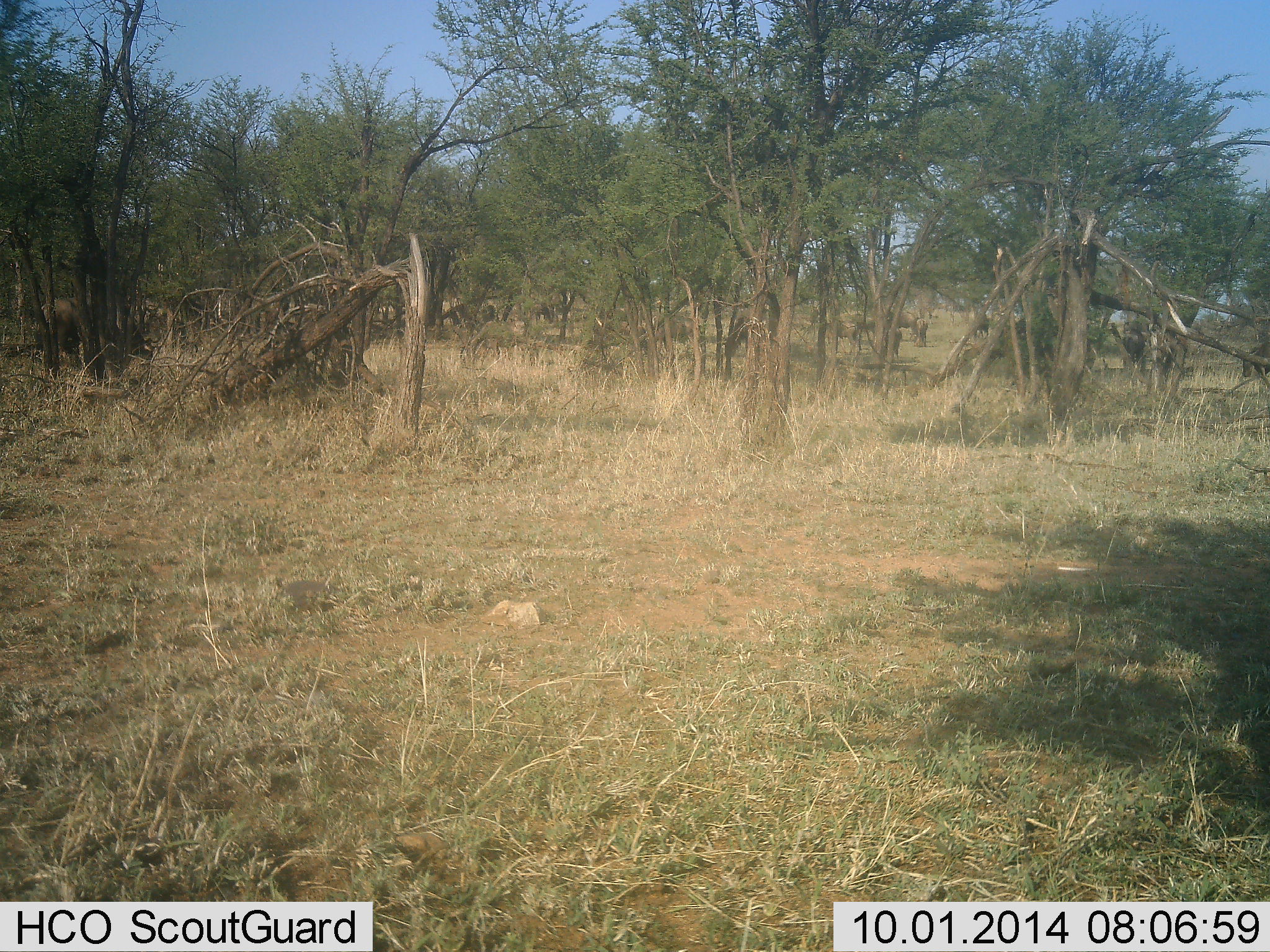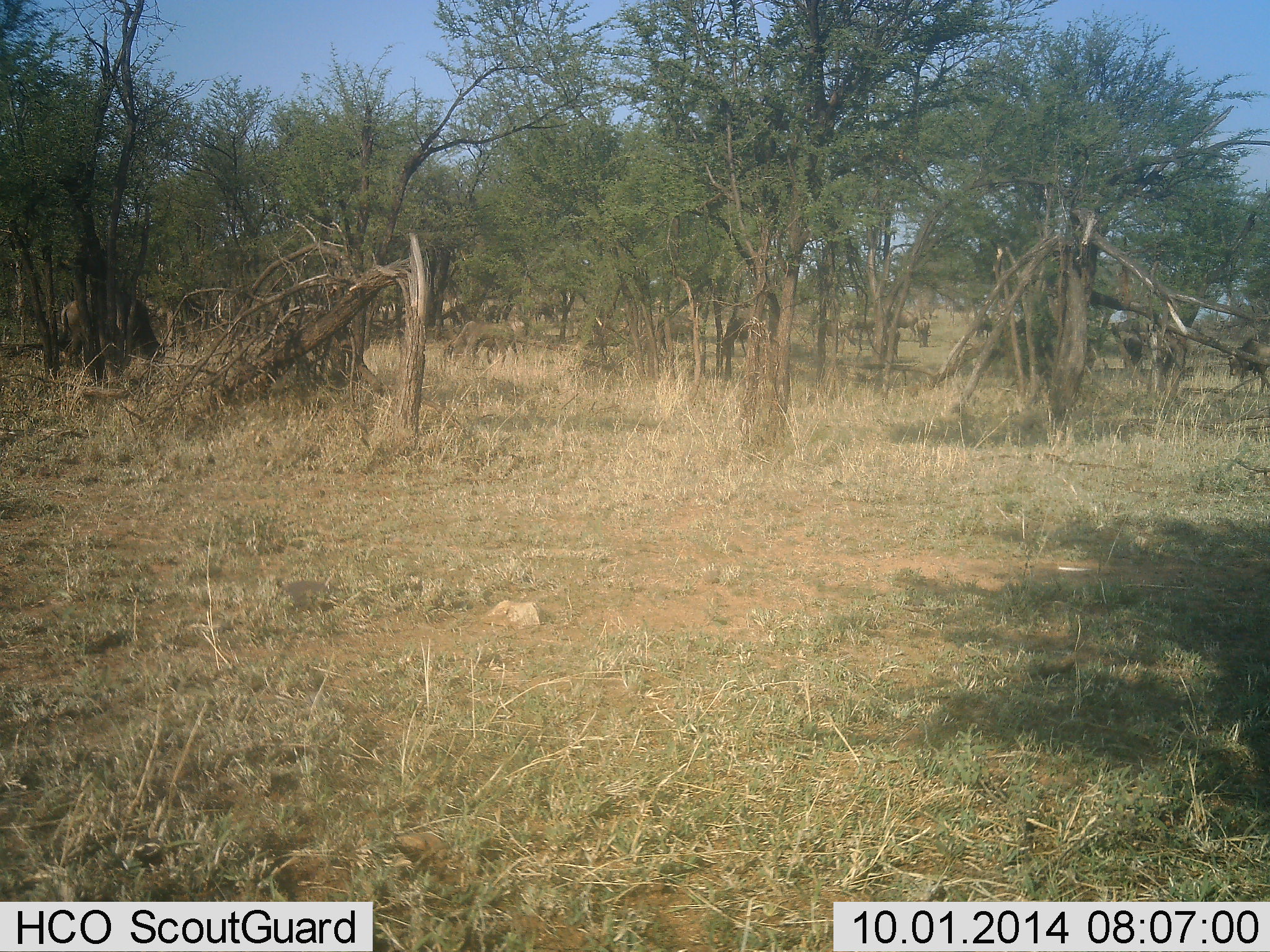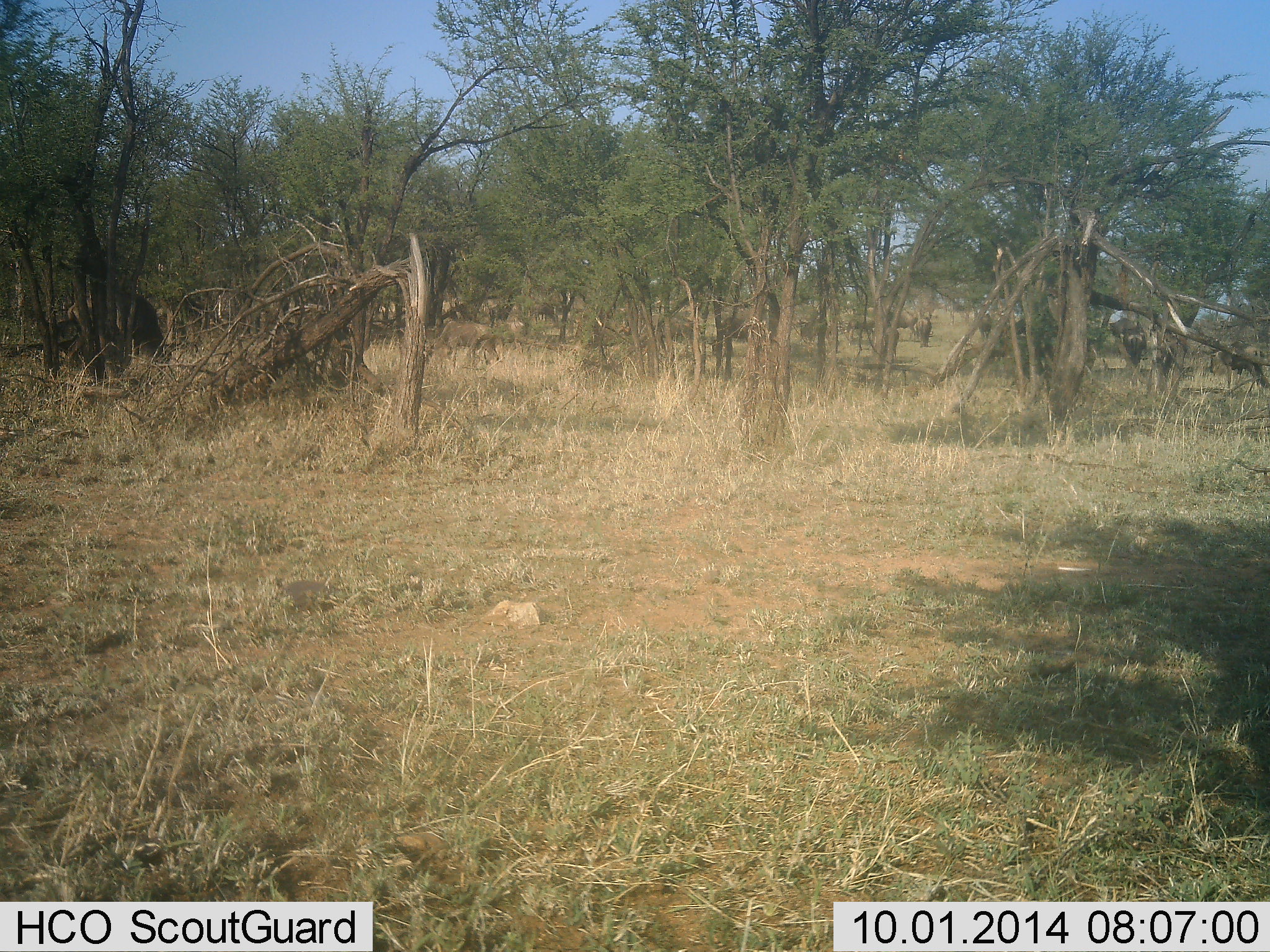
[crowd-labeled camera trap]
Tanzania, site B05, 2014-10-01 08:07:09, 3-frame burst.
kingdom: Animalia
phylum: Chordata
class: Mammalia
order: Artiodactyla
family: Bovidae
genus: Connochaetes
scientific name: Connochaetes taurinus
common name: blue wildebeest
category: wildebeest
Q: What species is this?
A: Wildebeest (blue wildebeest) (Connochaetes taurinus).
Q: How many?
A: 11-50.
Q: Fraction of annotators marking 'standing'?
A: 30%.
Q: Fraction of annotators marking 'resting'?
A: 0%.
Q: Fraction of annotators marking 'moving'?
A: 70%.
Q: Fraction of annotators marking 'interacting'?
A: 0%.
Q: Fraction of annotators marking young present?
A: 0%.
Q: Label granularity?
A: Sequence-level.